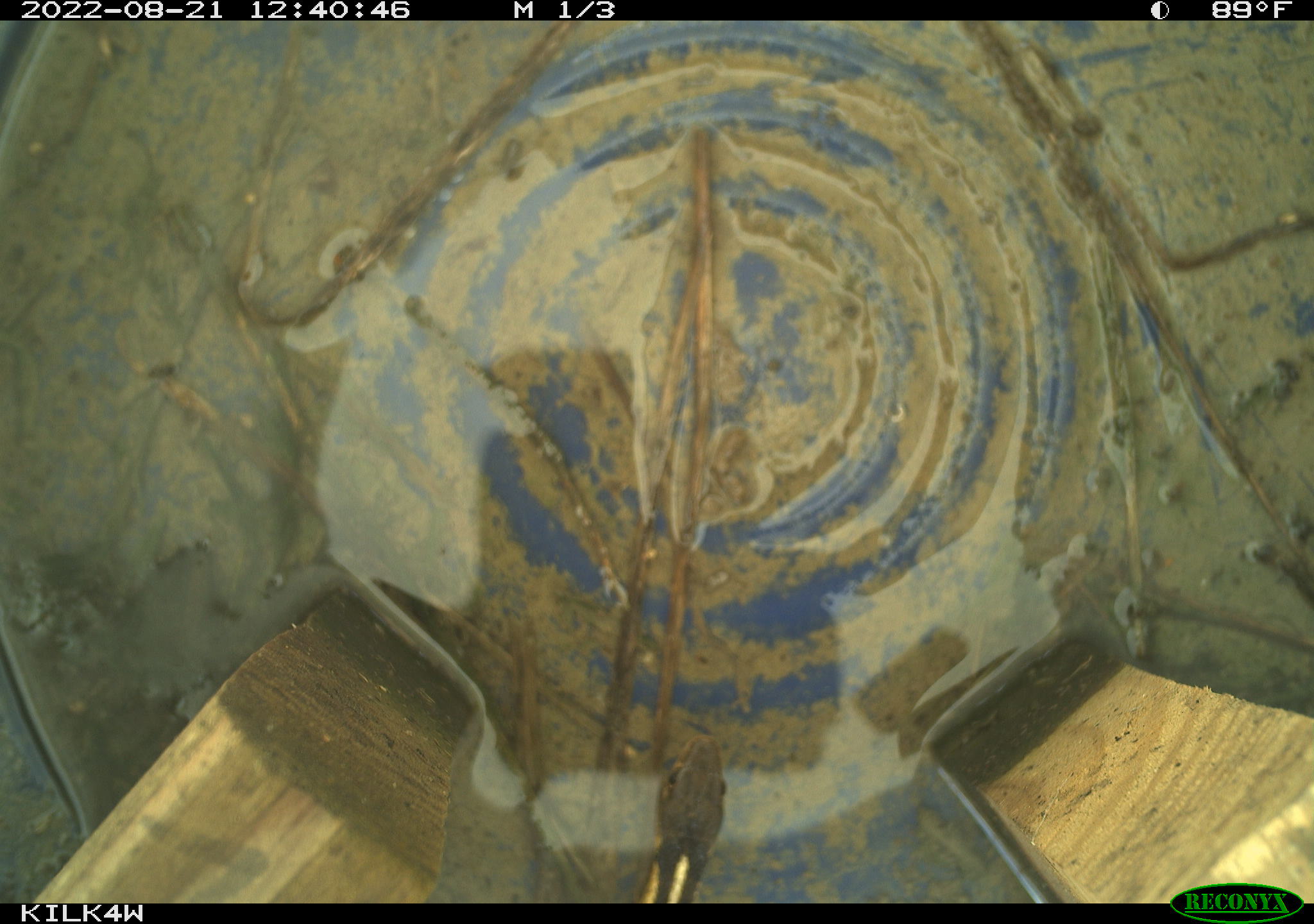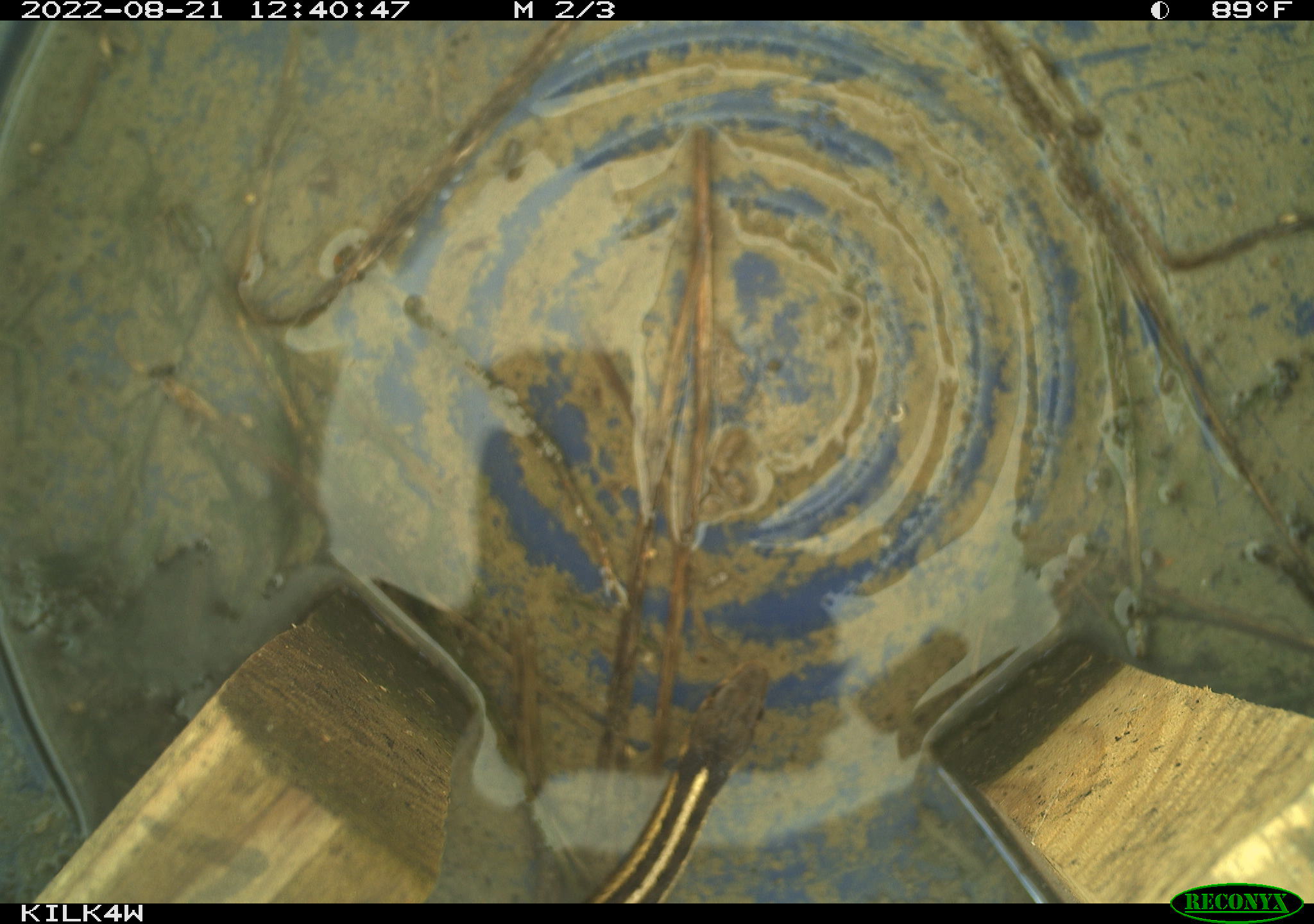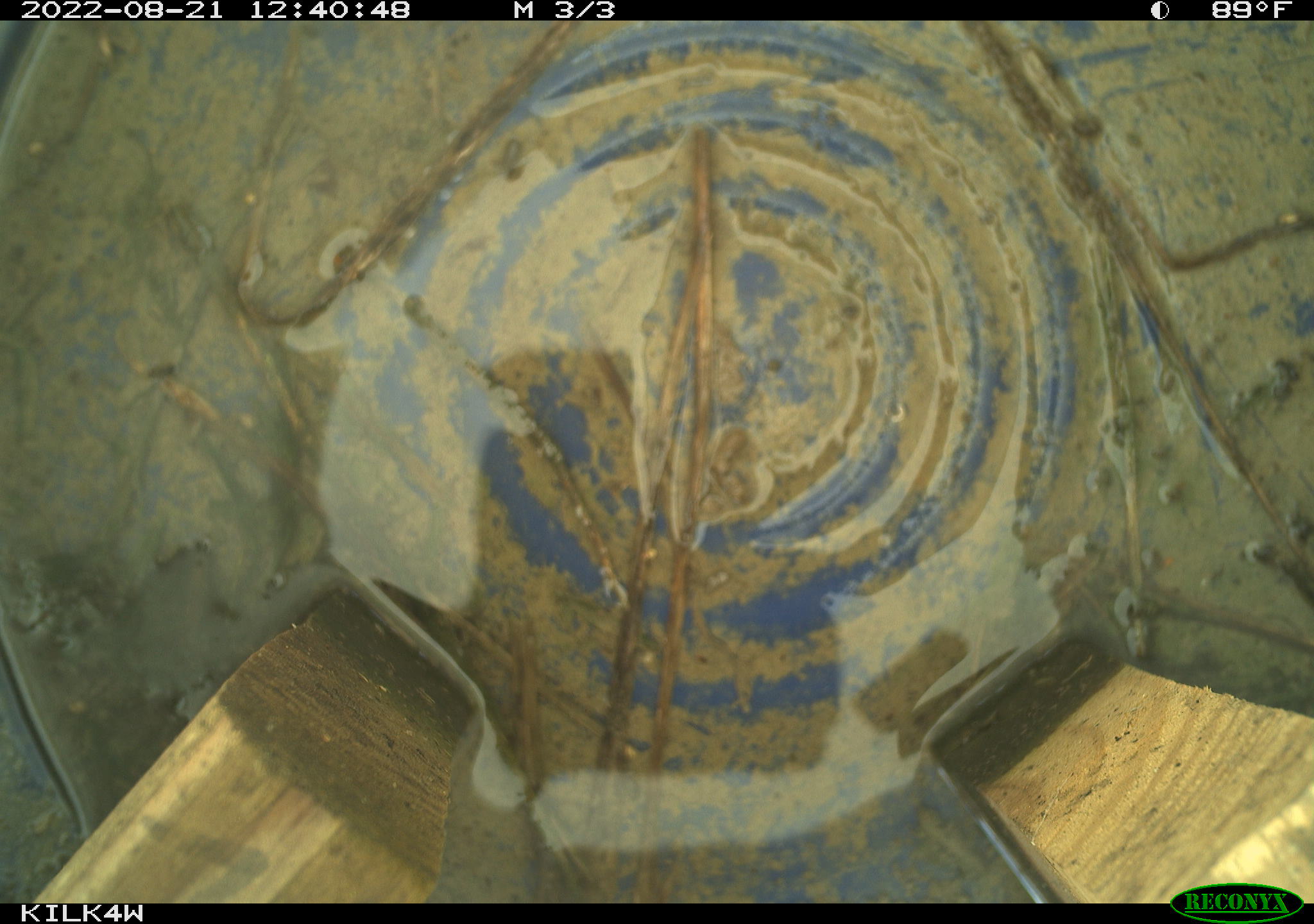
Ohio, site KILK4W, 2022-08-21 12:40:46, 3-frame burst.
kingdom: Animalia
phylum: Chordata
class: Reptilia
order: Squamata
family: Colubridae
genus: Thamnophis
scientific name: Thamnophis sirtalis sirtalis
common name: eastern gartersnake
Eastern gartersnake (Thamnophis sirtalis sirtalis).